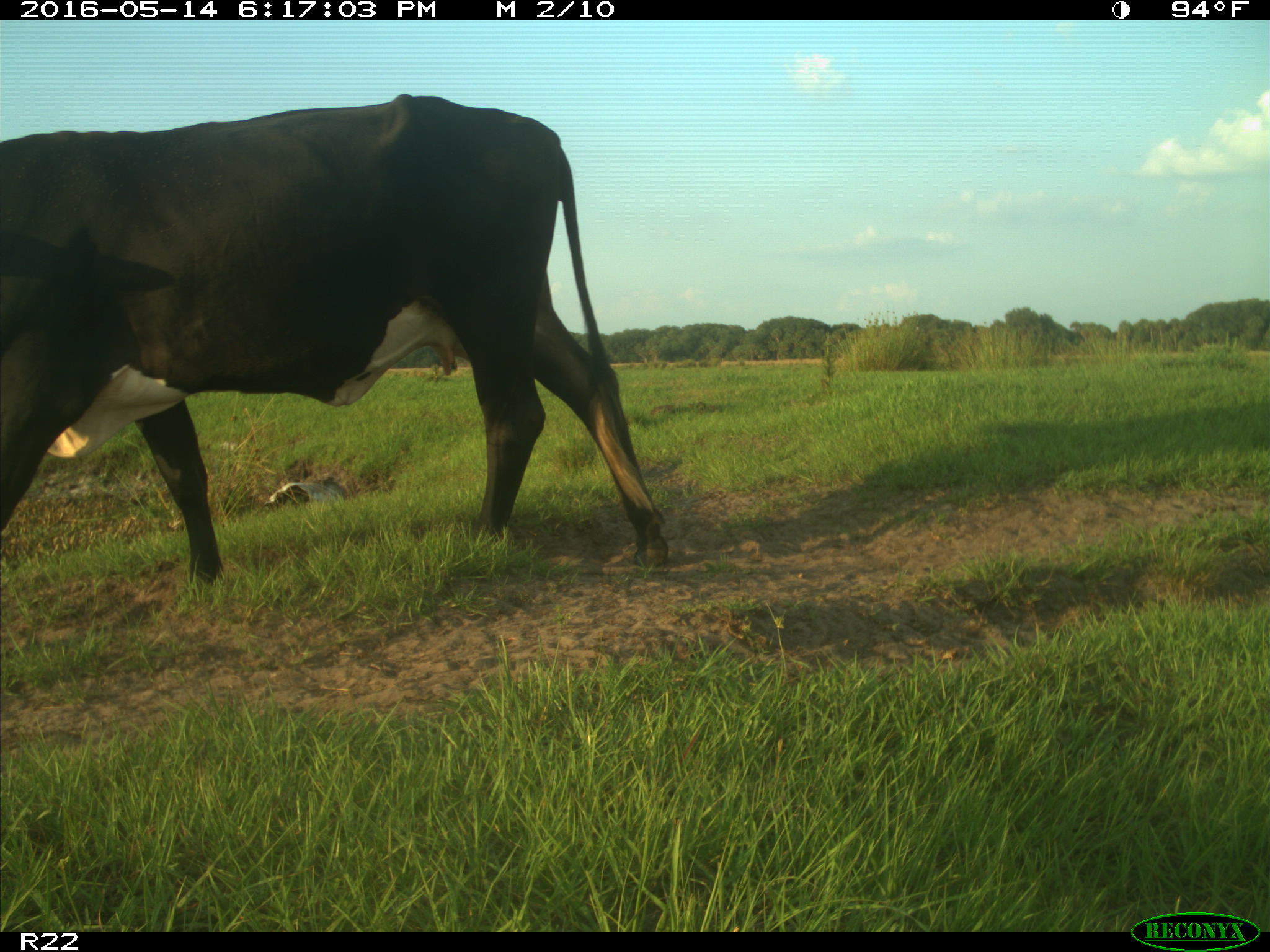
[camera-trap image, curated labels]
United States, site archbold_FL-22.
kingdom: Animalia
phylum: Chordata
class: Mammalia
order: Artiodactyla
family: Bovidae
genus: Bos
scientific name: Bos taurus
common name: domestic cow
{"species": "Bos taurus (domestic cow)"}